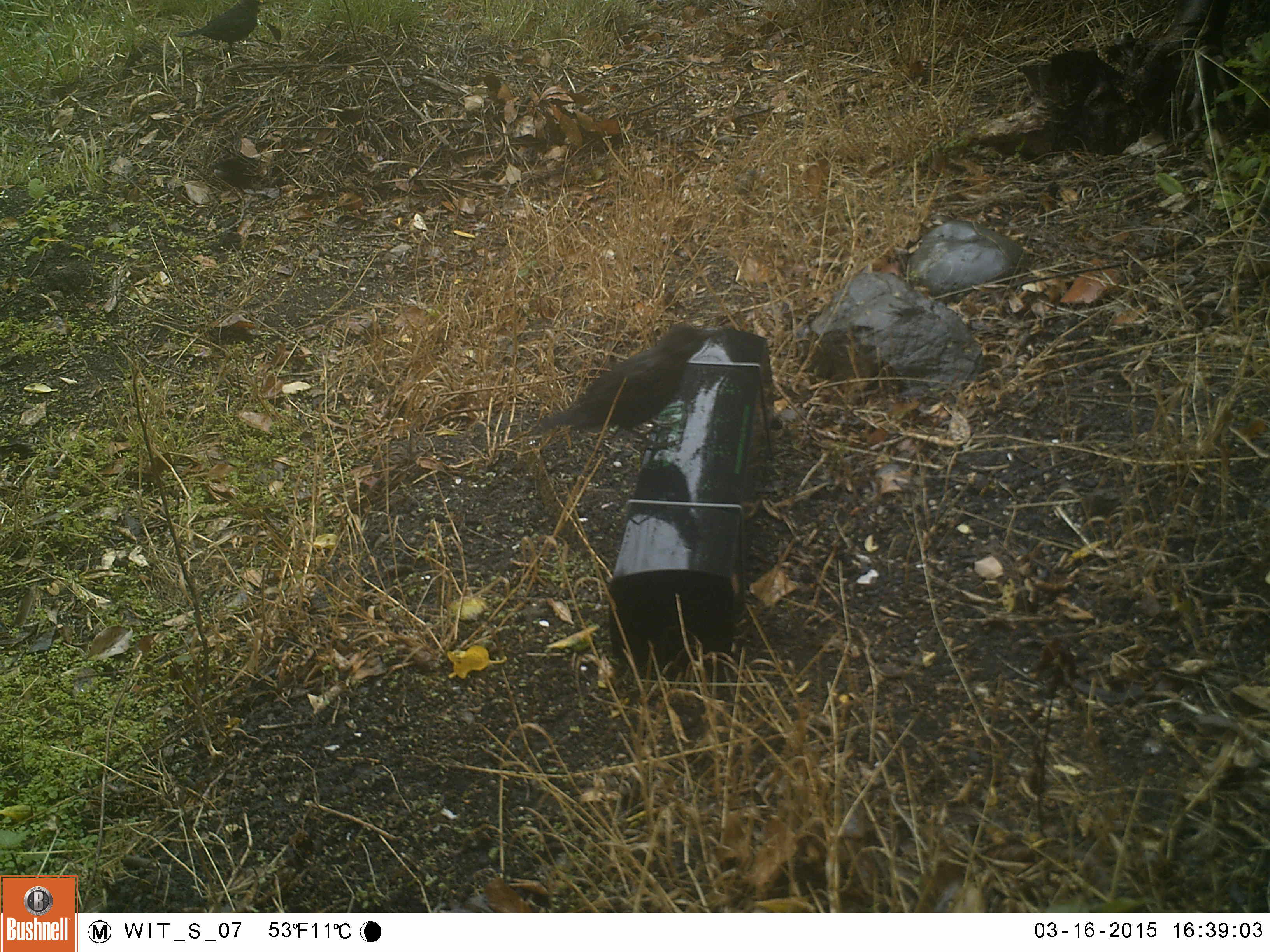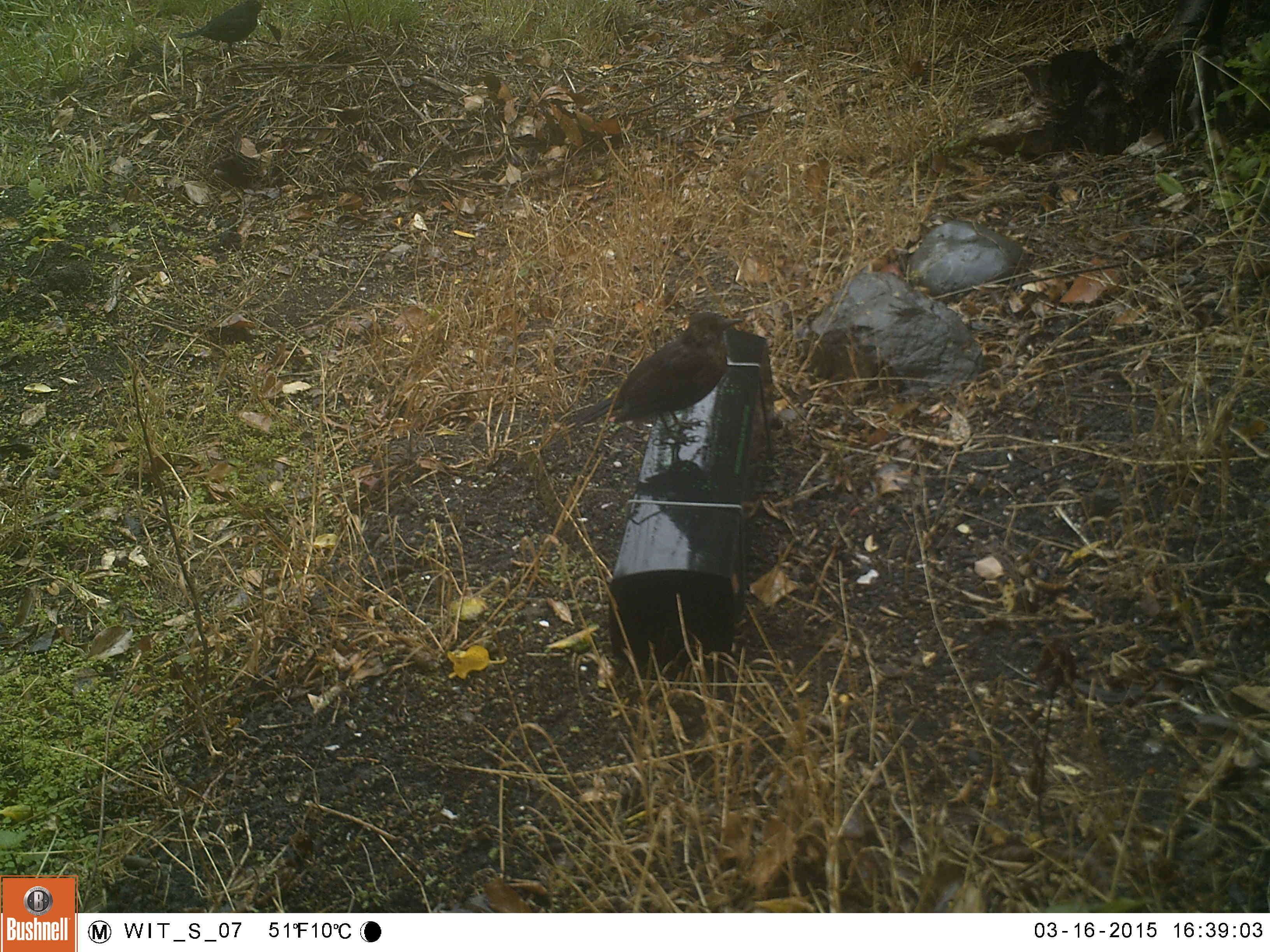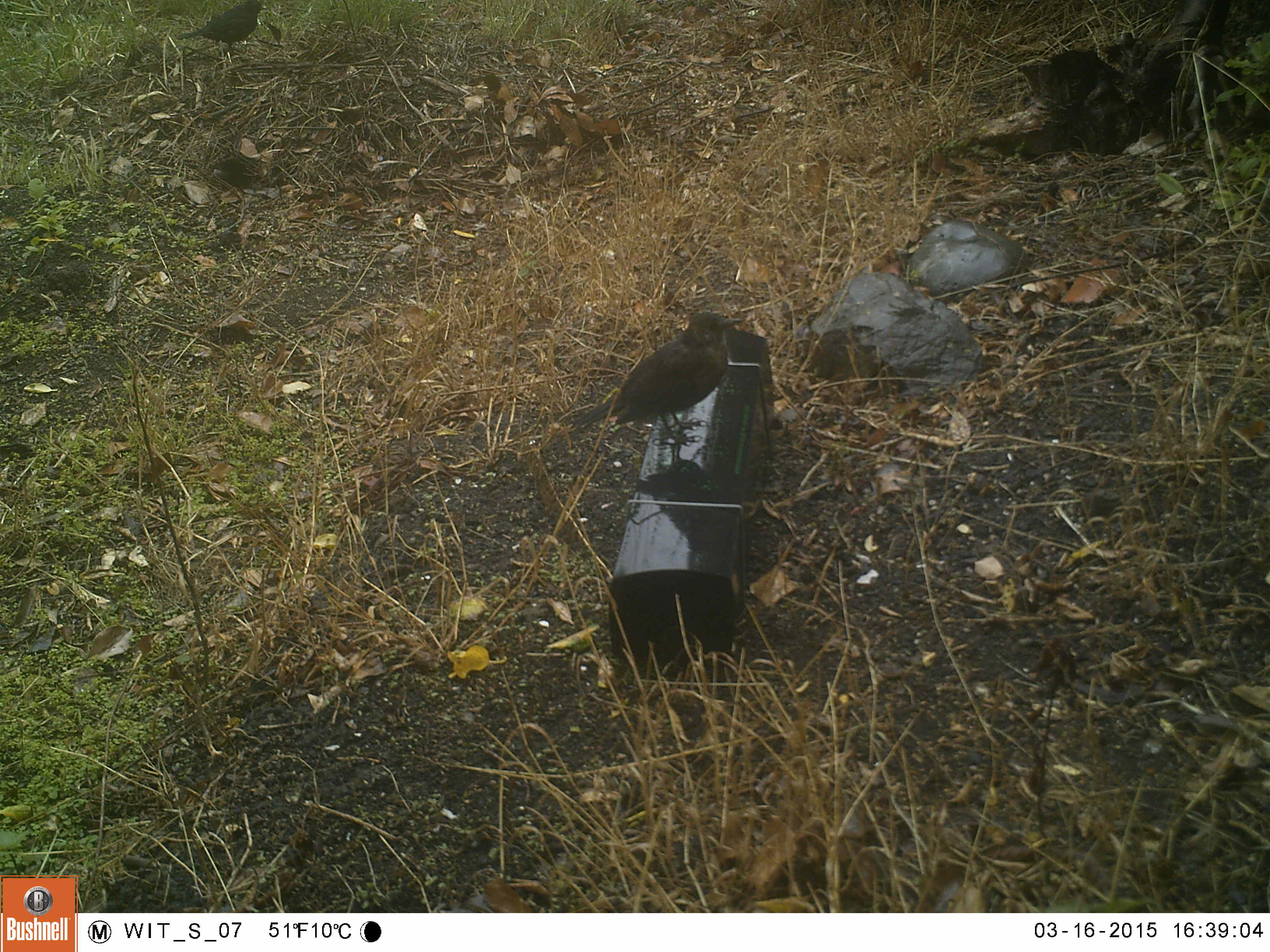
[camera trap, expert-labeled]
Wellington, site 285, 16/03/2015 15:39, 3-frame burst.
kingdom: Animalia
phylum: Chordata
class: Aves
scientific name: Aves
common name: bird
Bird (Aves).